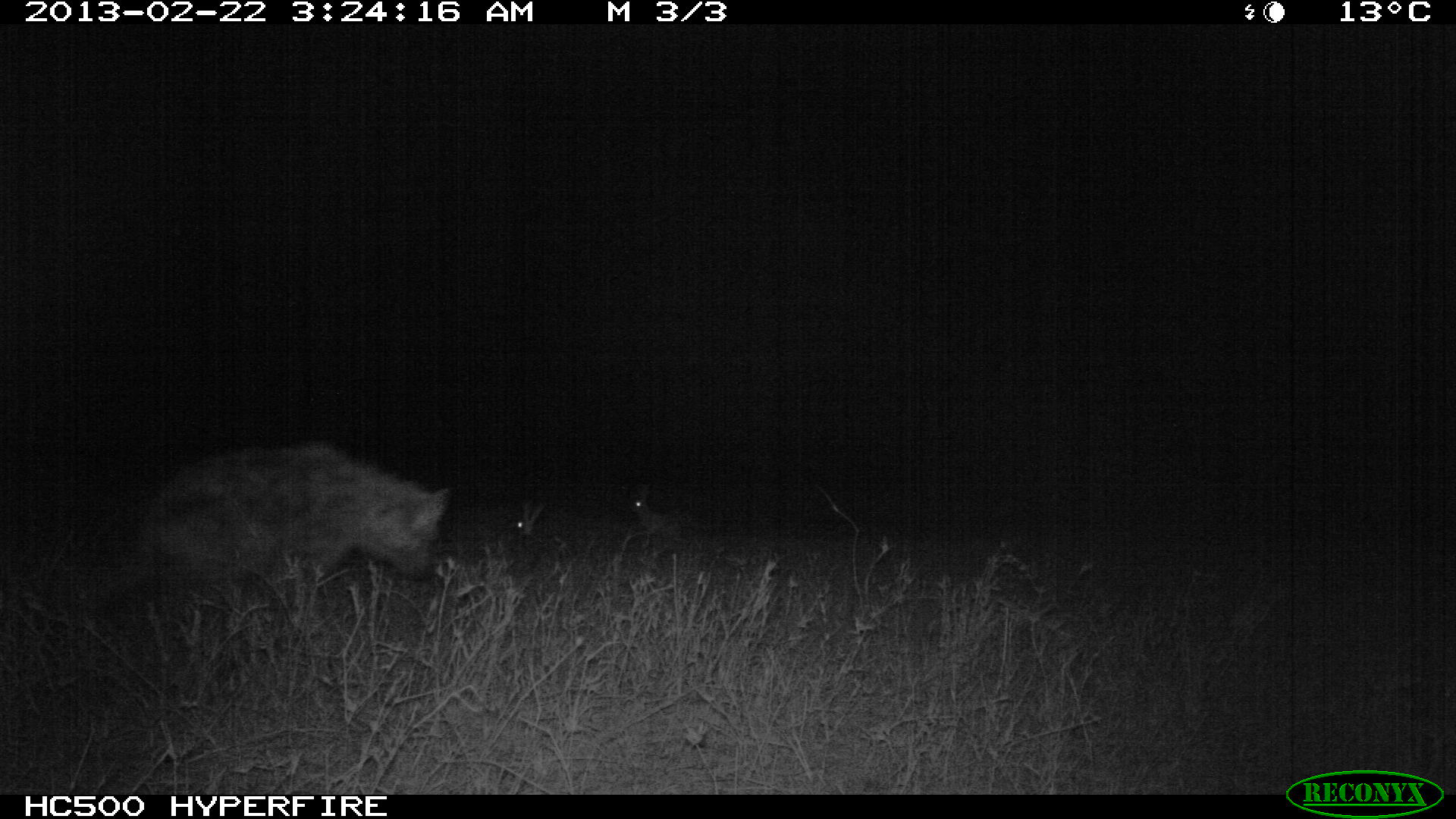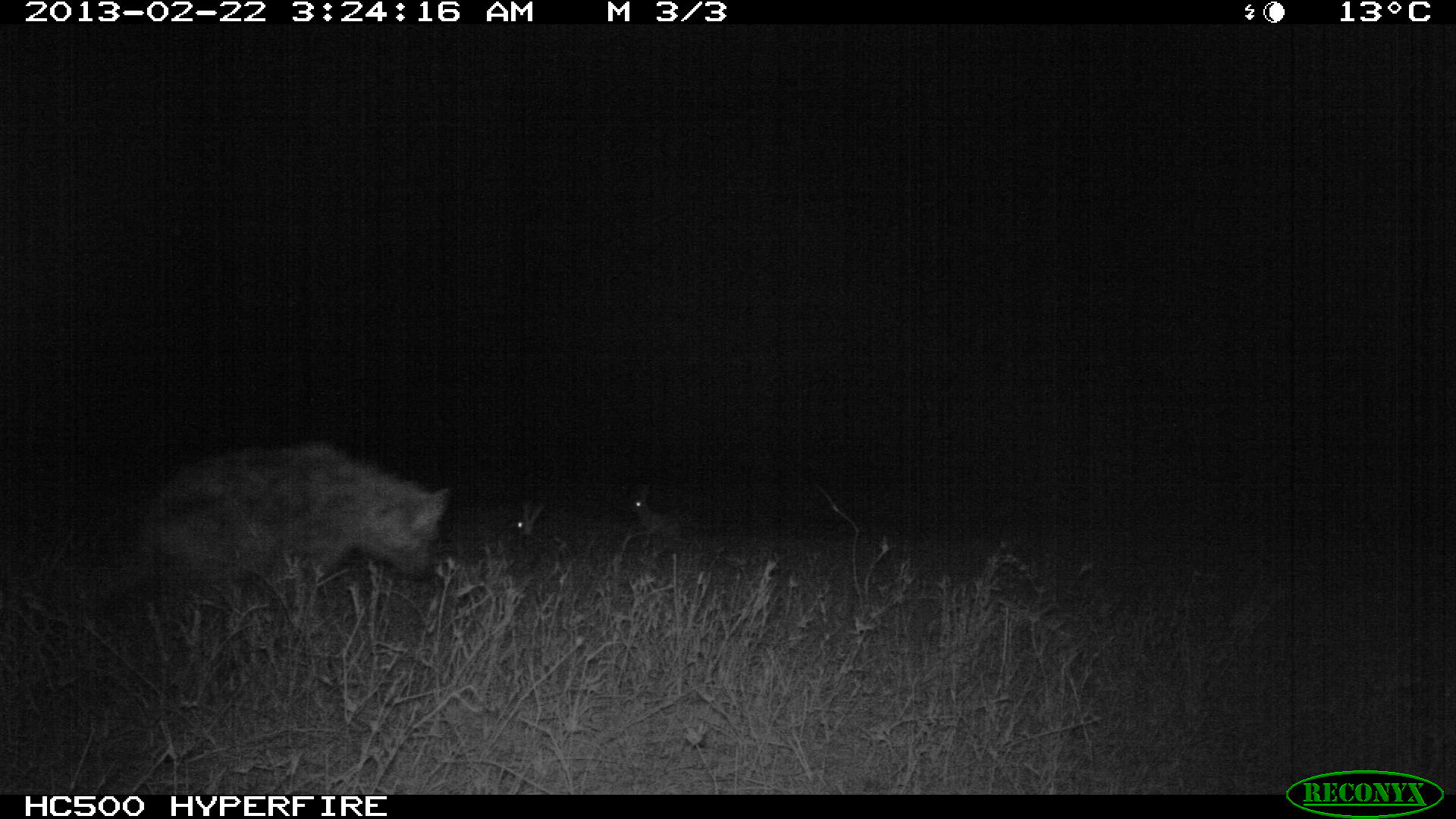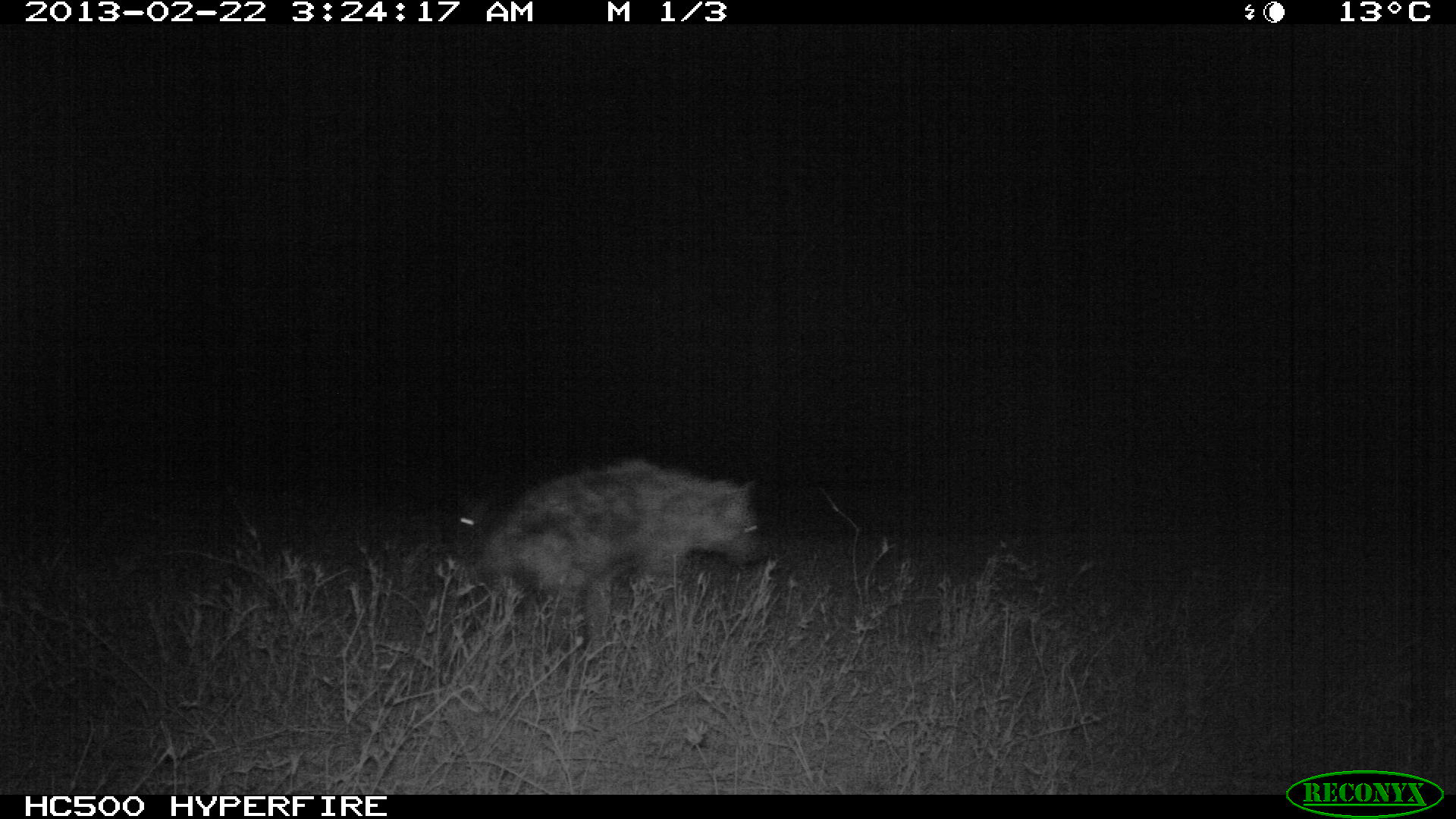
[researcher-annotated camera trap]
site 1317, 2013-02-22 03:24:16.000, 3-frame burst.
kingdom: Animalia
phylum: Chordata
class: Mammalia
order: Lagomorpha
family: Leporidae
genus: Lepus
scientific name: Lepus saxatilis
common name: scrub hare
Lepus saxatilis (scrub hare), count 2.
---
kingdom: Animalia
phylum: Chordata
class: Mammalia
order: Carnivora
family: Hyaenidae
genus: Crocuta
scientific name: Crocuta crocuta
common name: spotted hyena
Crocuta crocuta (spotted hyena), count 1.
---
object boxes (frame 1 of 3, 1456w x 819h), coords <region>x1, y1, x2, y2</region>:
lepus saxatilis: <region>97, 438, 453, 637</region>; <region>620, 482, 683, 554</region>; <region>508, 497, 559, 573</region>